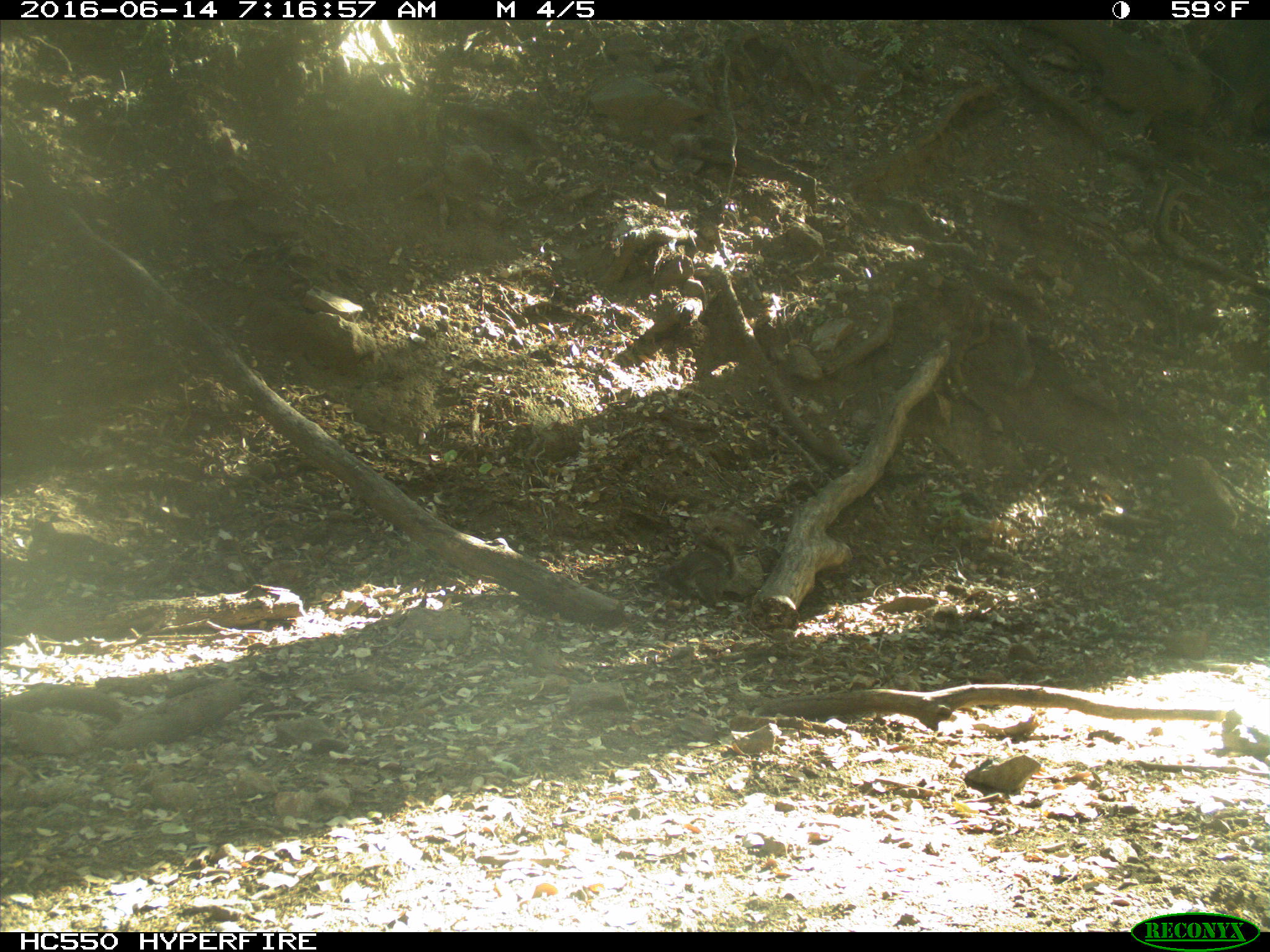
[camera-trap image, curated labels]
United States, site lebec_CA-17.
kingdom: Animalia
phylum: Chordata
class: Mammalia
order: Rodentia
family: Sciuridae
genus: Sciurus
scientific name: Sciurus carolinensis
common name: eastern gray squirrel